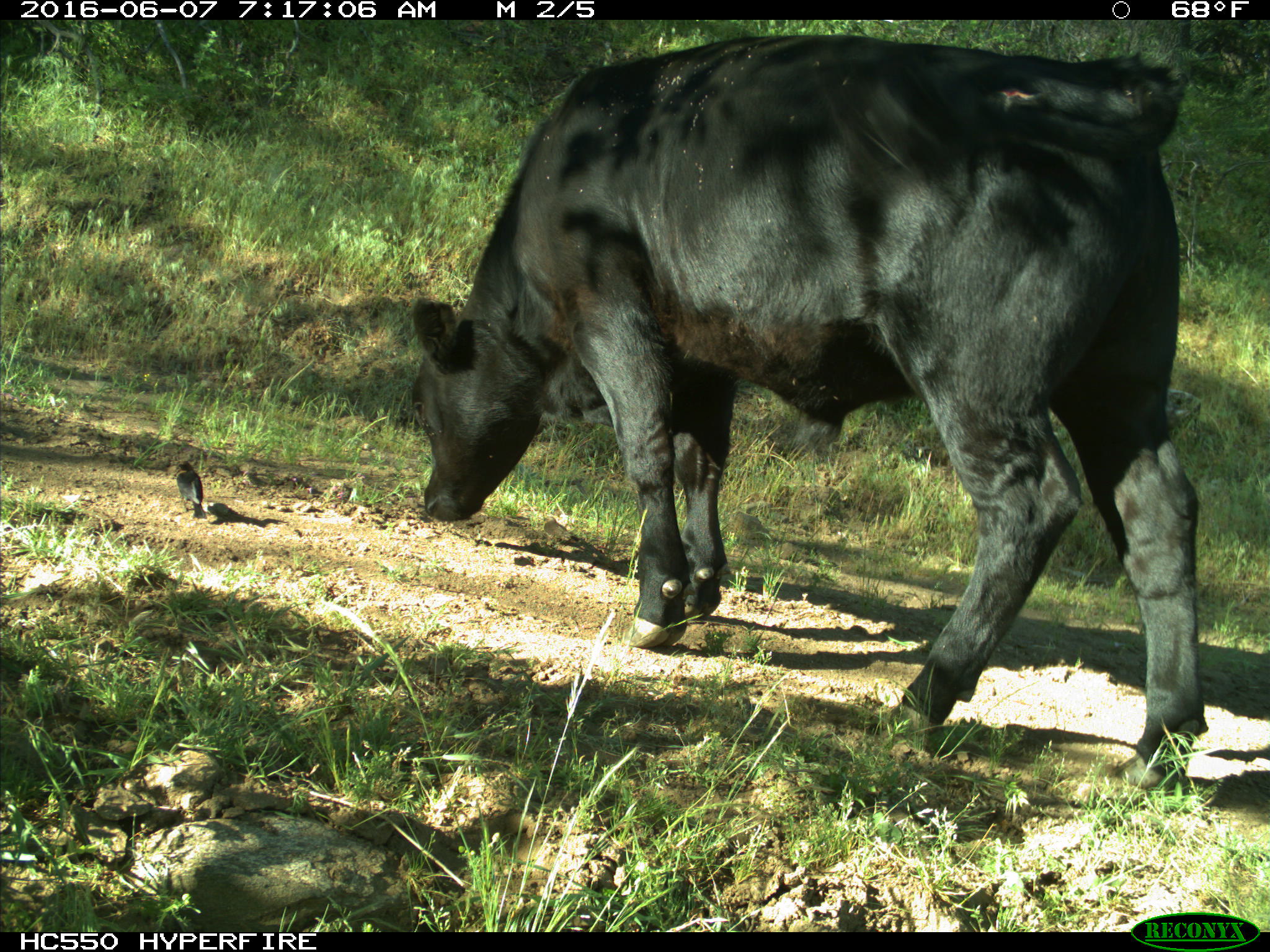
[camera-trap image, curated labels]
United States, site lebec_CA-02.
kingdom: Animalia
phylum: Chordata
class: Mammalia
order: Artiodactyla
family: Bovidae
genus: Bos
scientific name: Bos taurus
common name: domestic cow